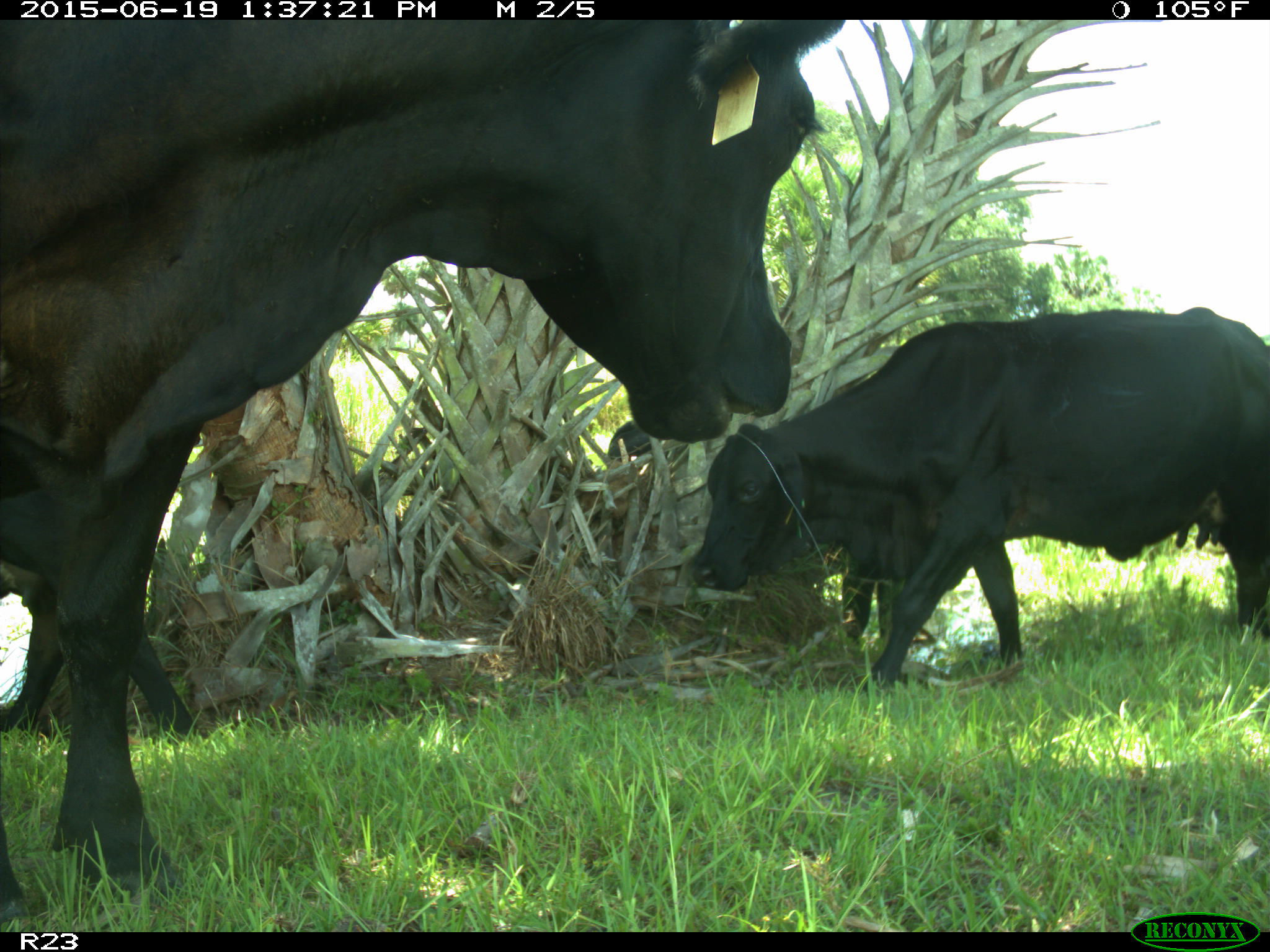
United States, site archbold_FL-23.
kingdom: Animalia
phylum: Chordata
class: Mammalia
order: Artiodactyla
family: Suidae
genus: Sus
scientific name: Sus scrofa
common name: wild boar